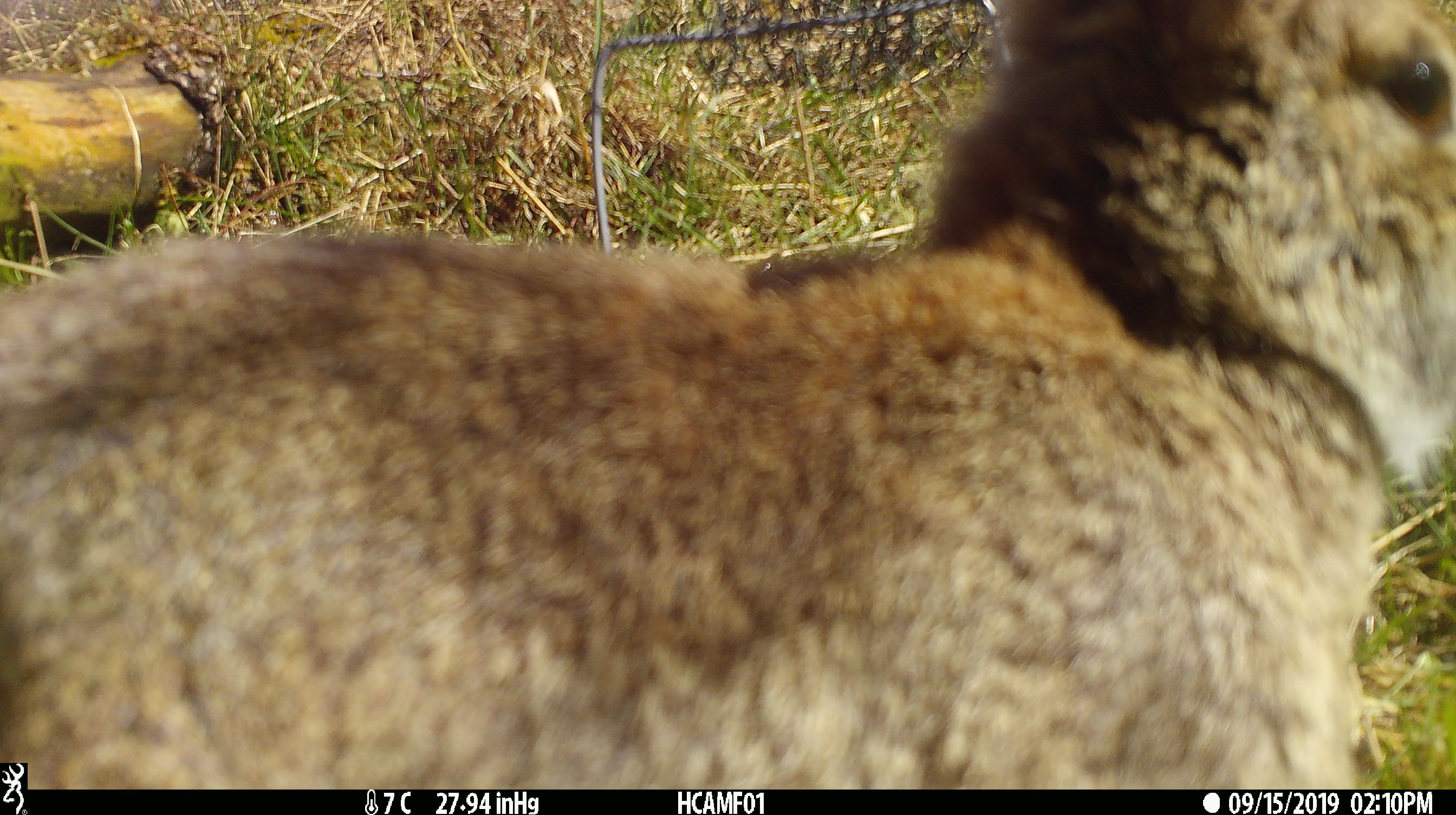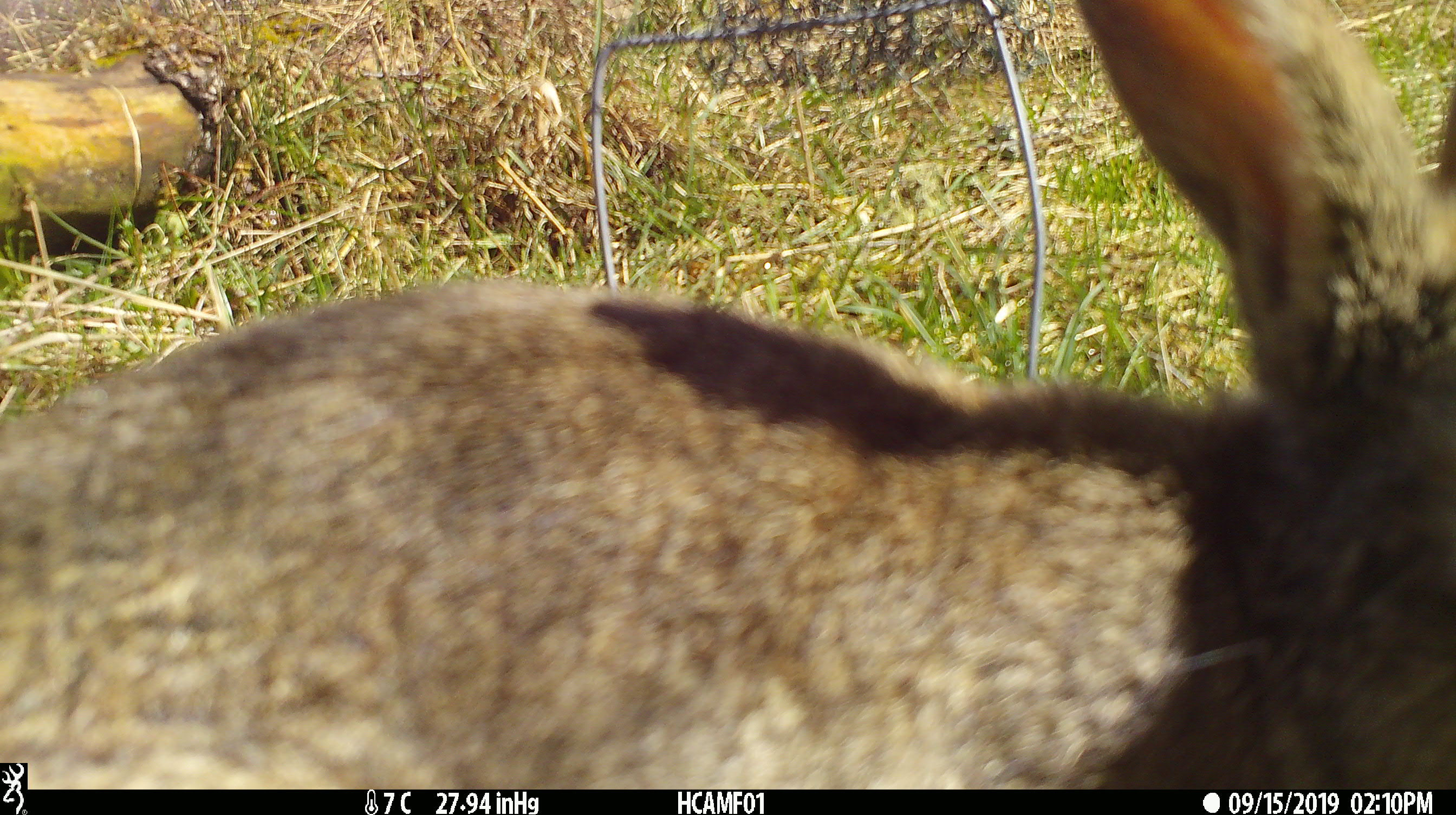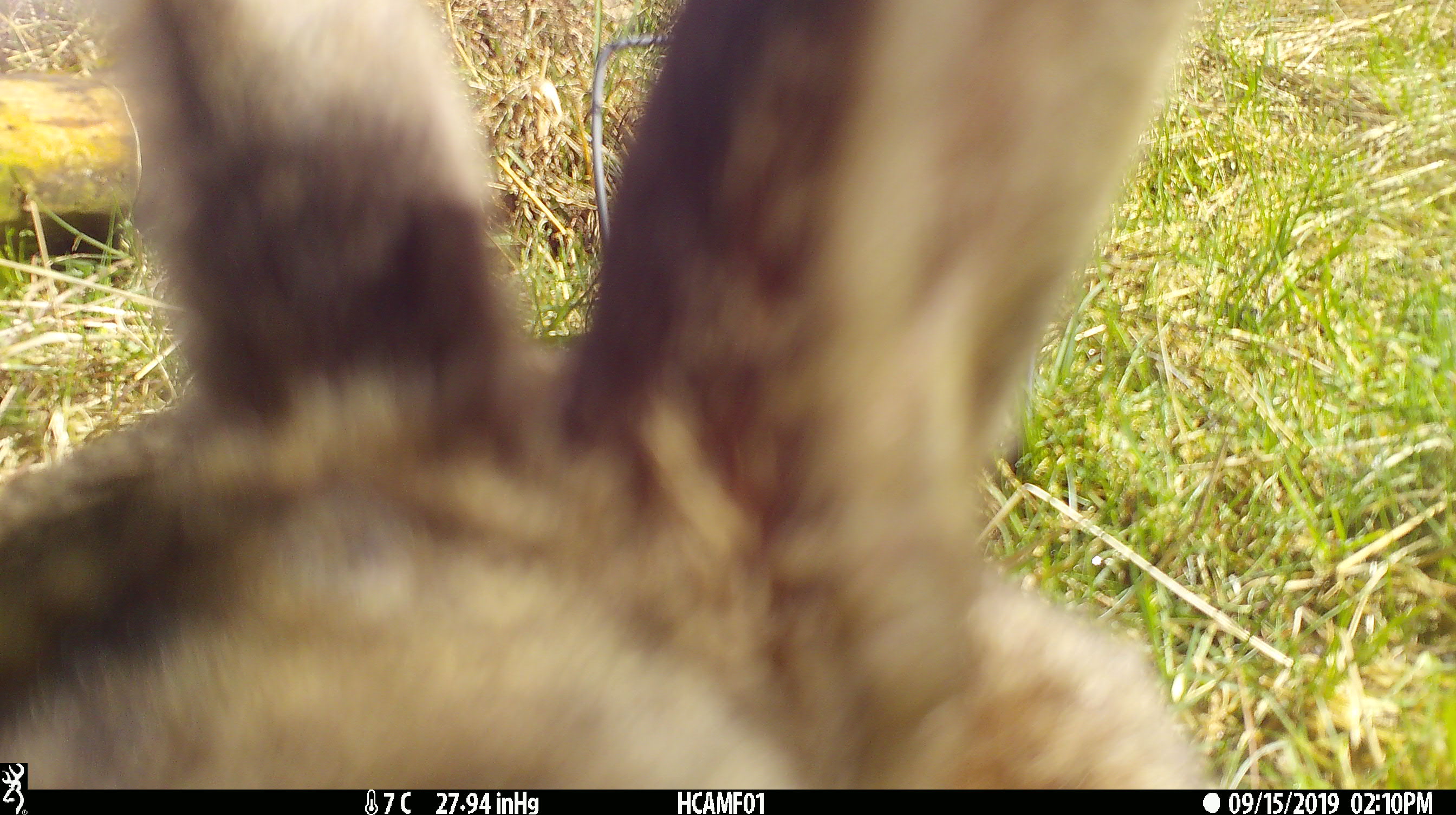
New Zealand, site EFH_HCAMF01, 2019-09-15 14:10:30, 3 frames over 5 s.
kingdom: Animalia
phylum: Chordata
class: Mammalia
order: Lagomorpha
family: Leporidae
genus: Lepus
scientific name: Lepus europaeus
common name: brown hare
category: hare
Hare (brown hare) (Lepus europaeus).